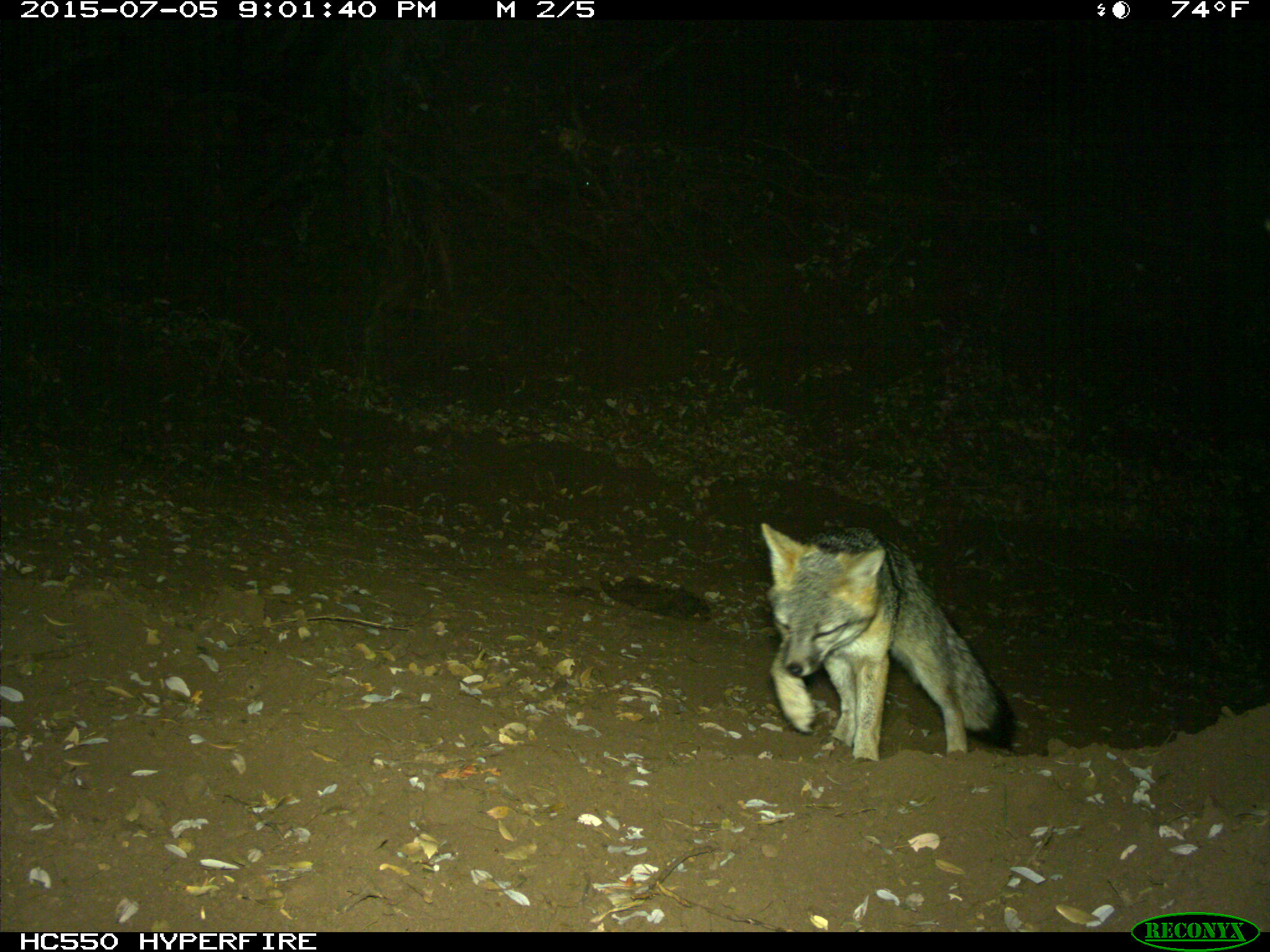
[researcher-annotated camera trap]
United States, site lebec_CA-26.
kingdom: Animalia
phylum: Chordata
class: Mammalia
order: Carnivora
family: Canidae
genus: Urocyon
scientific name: Urocyon cinereoargenteus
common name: gray fox